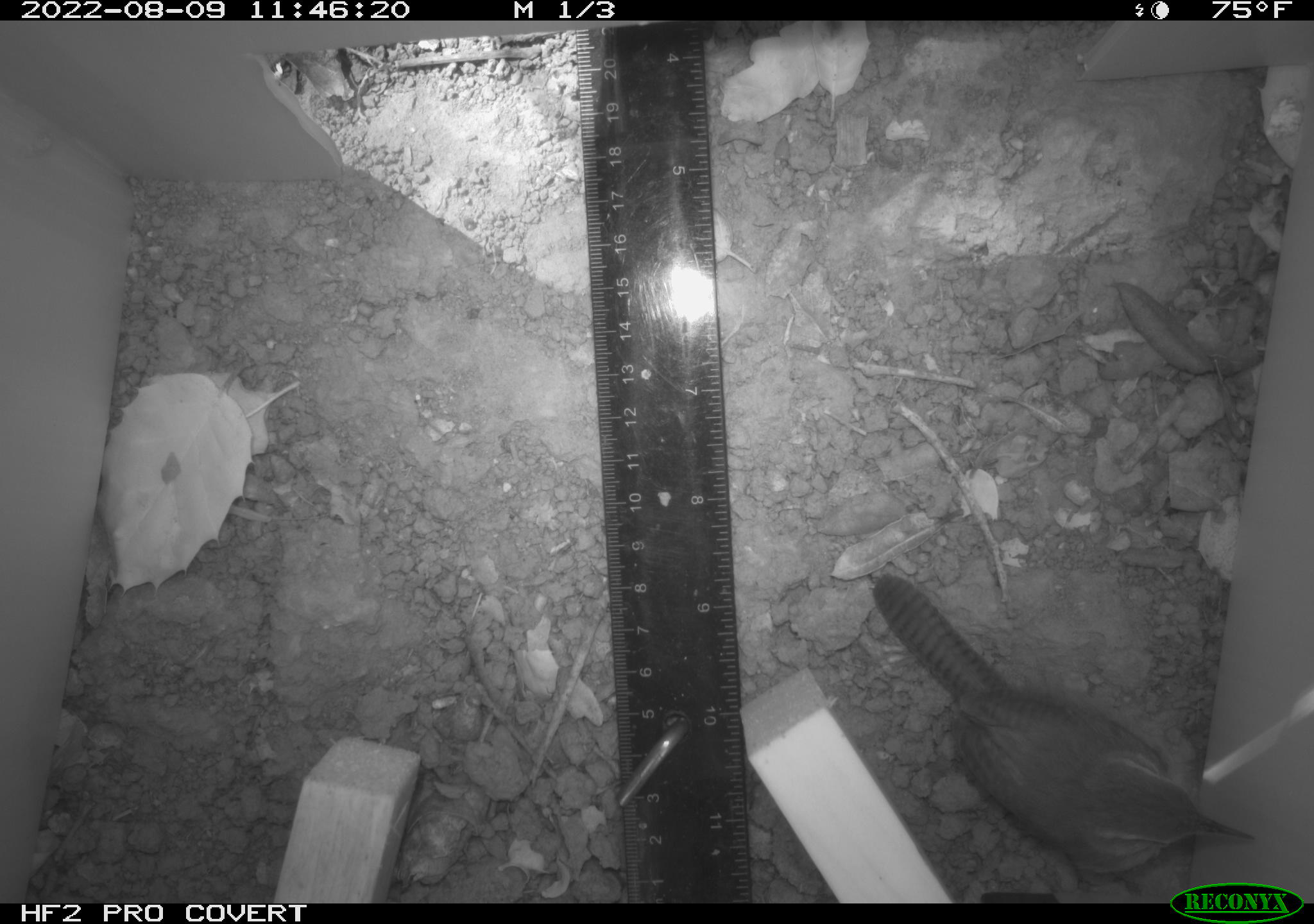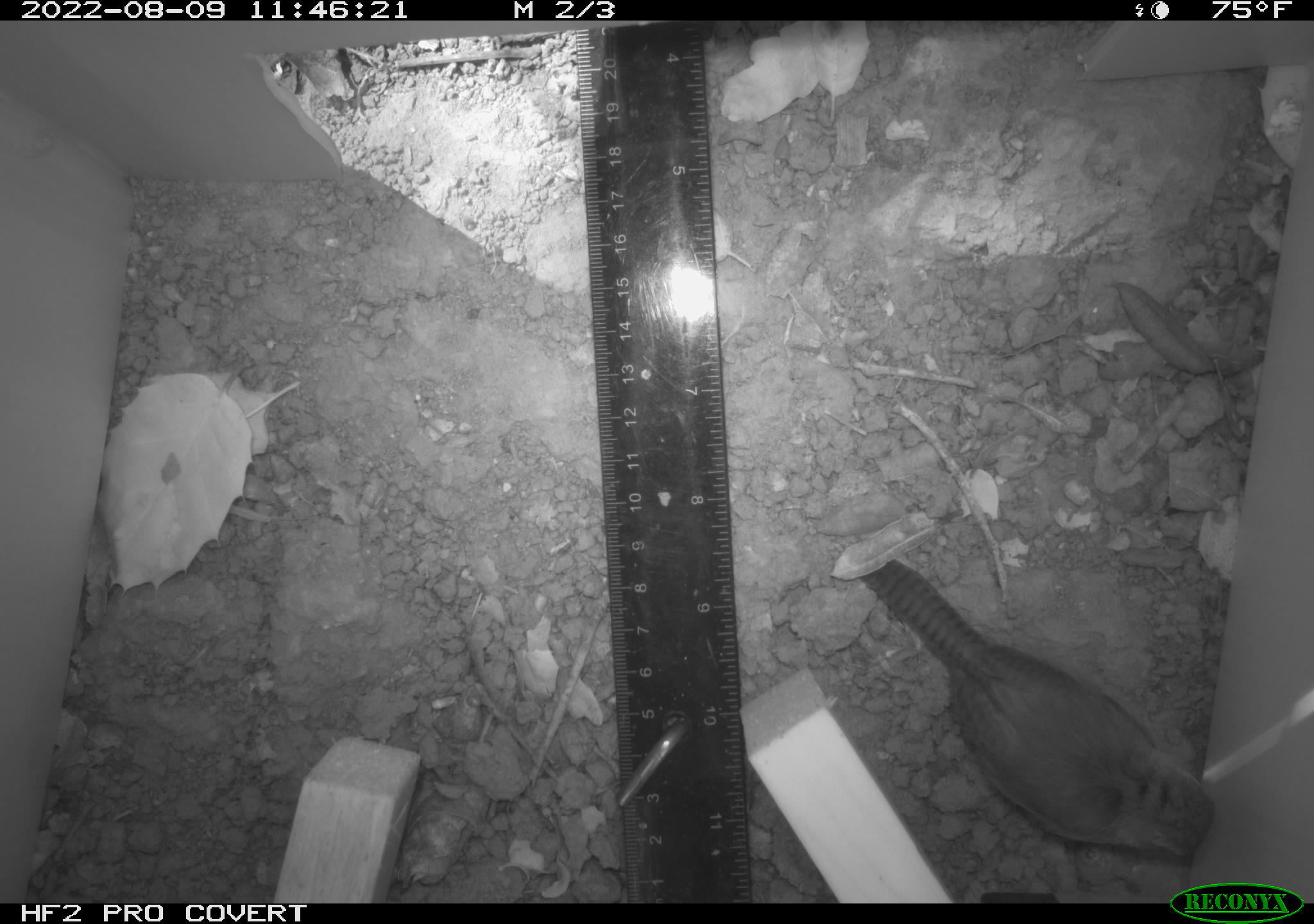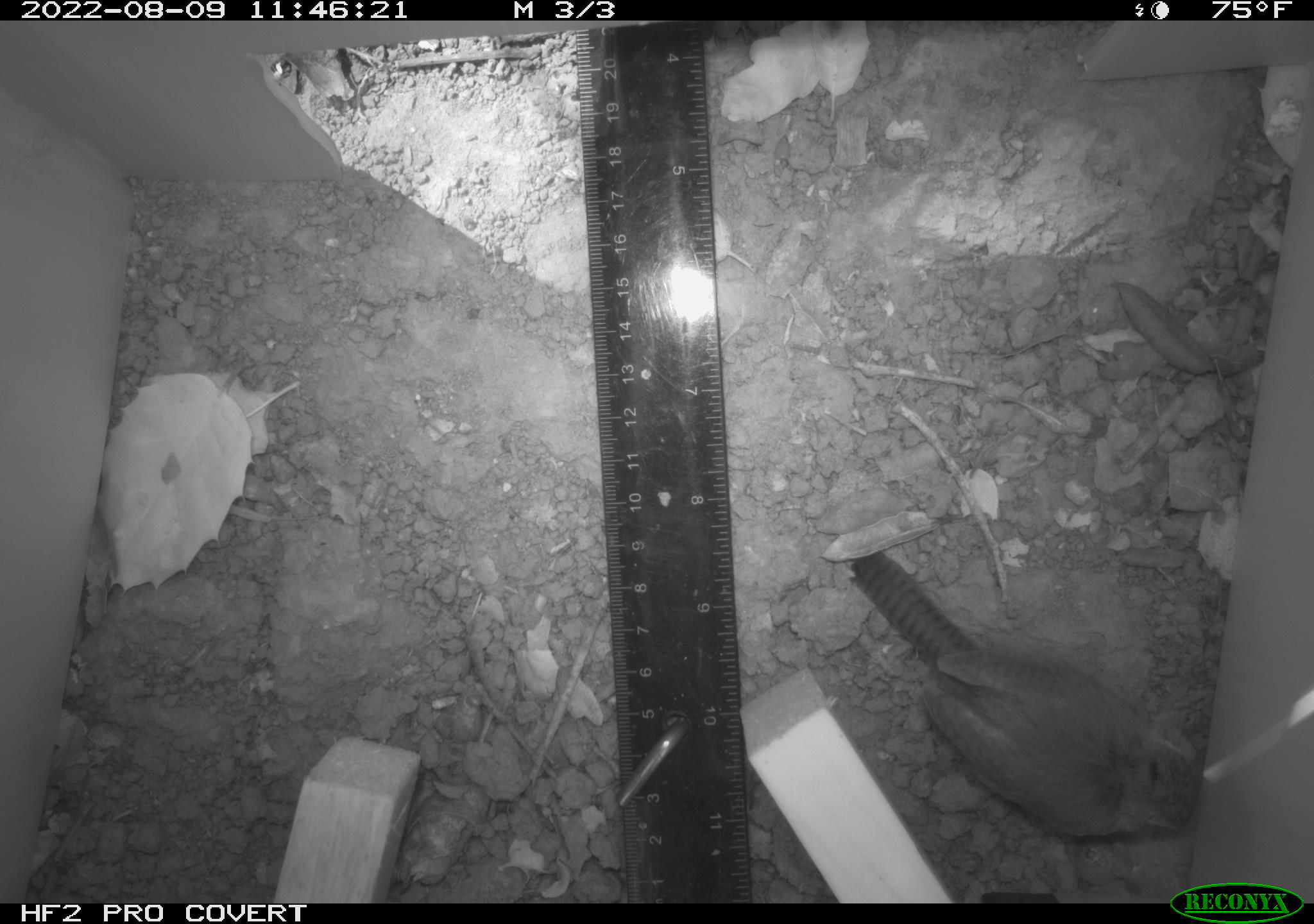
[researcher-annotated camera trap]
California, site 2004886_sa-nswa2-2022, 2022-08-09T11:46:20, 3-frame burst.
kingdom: Animalia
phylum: Chordata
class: Aves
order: Passeriformes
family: Troglodytidae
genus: Thryomanes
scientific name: Thryomanes bewickii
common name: bewick's wren